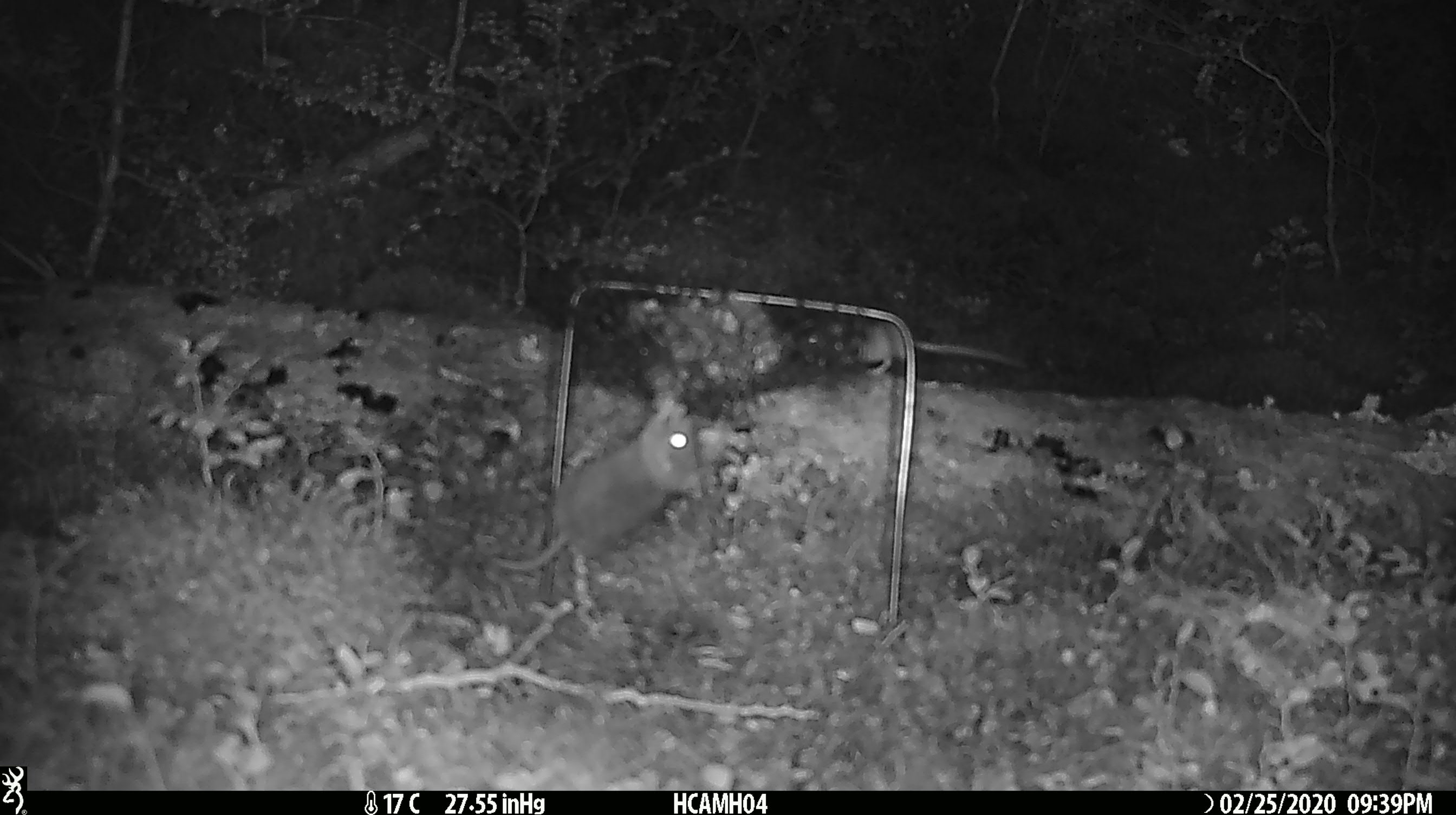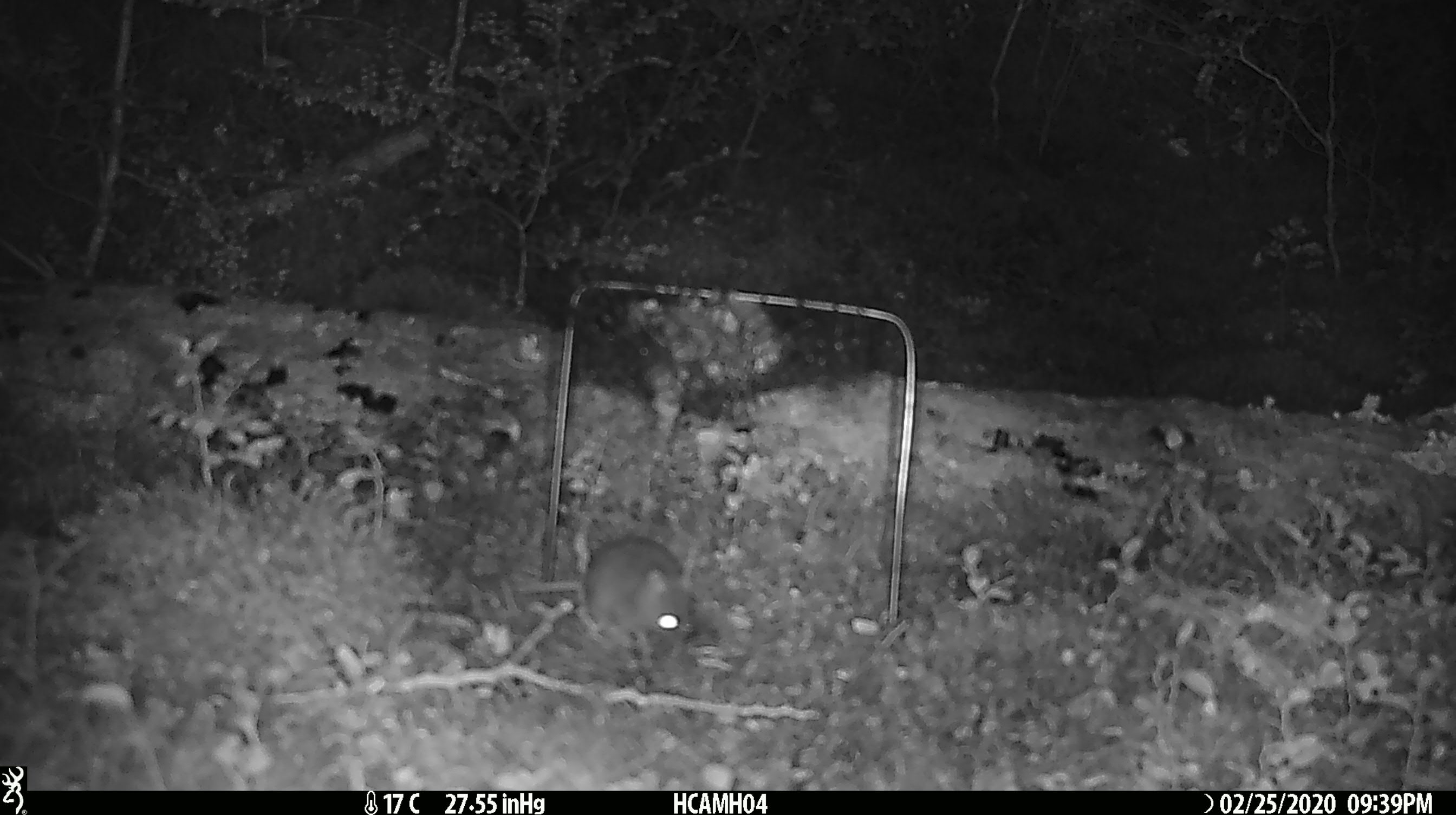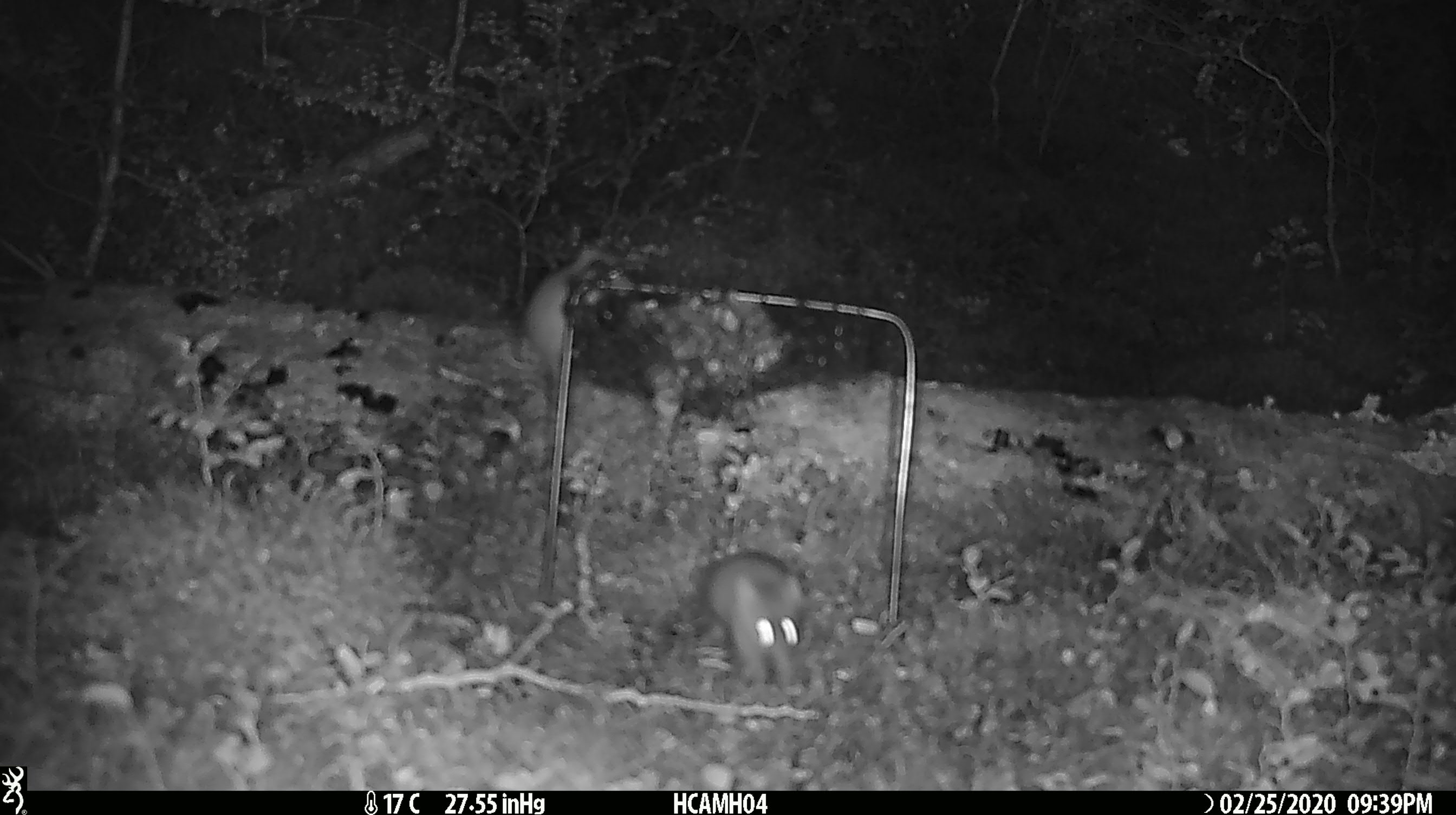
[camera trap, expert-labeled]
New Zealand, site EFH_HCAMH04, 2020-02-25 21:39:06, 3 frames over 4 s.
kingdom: Animalia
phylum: Chordata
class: Mammalia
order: Rodentia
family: Muridae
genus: Mus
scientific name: Mus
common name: mouse